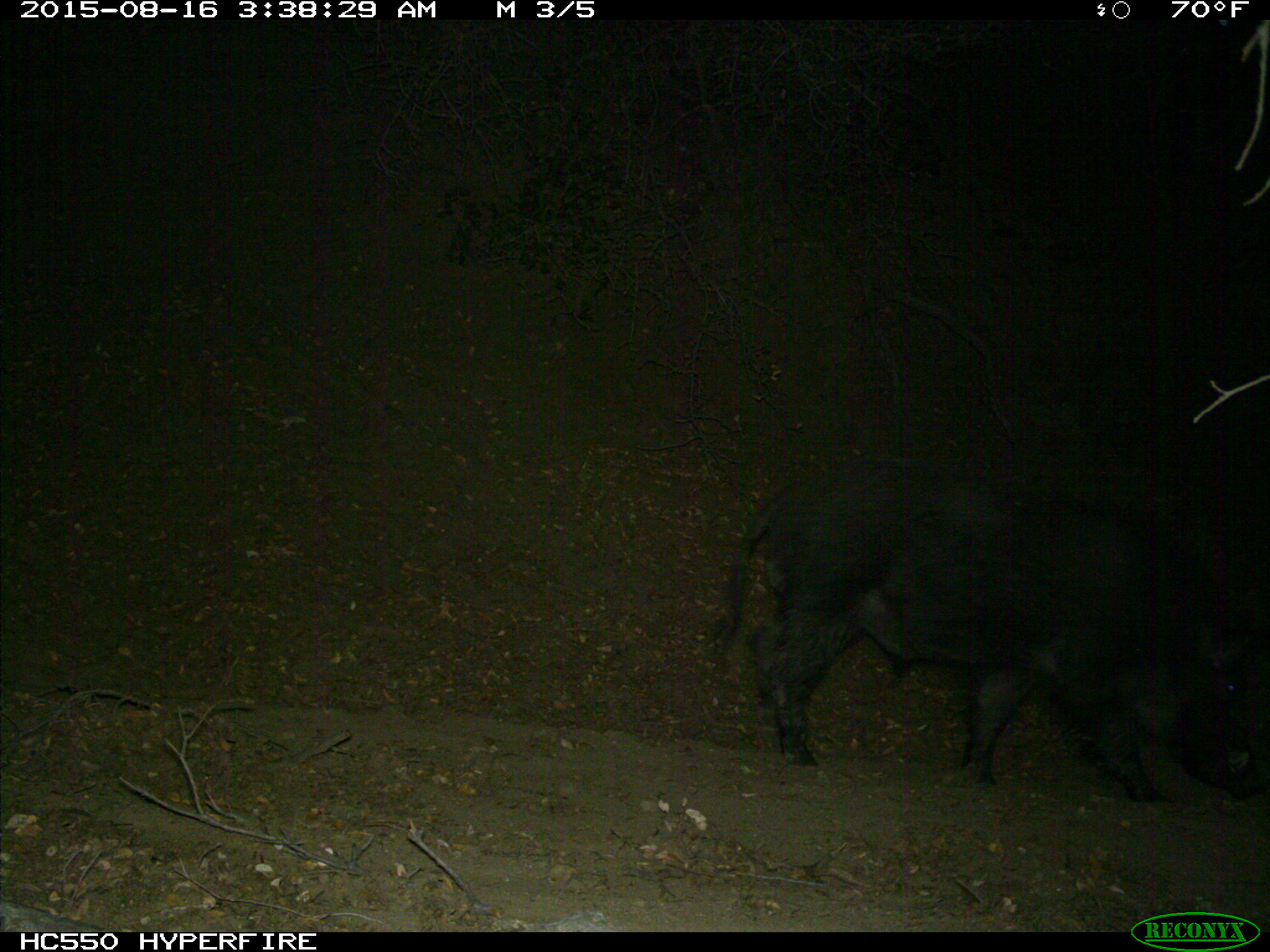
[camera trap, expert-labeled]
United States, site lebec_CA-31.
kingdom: Animalia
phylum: Chordata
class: Mammalia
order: Artiodactyla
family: Suidae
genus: Sus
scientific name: Sus scrofa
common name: wild boar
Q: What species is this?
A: Sus scrofa (wild boar).